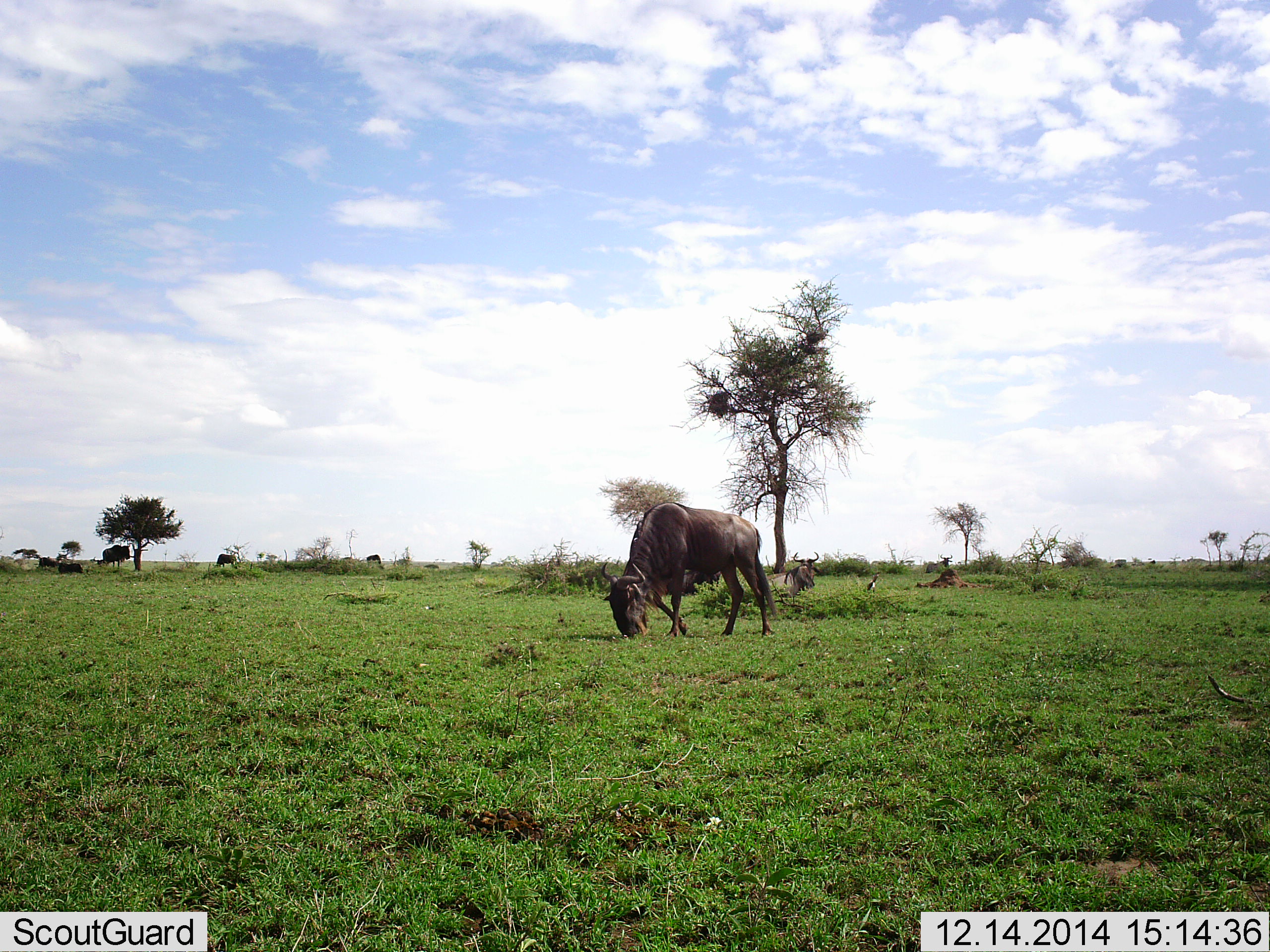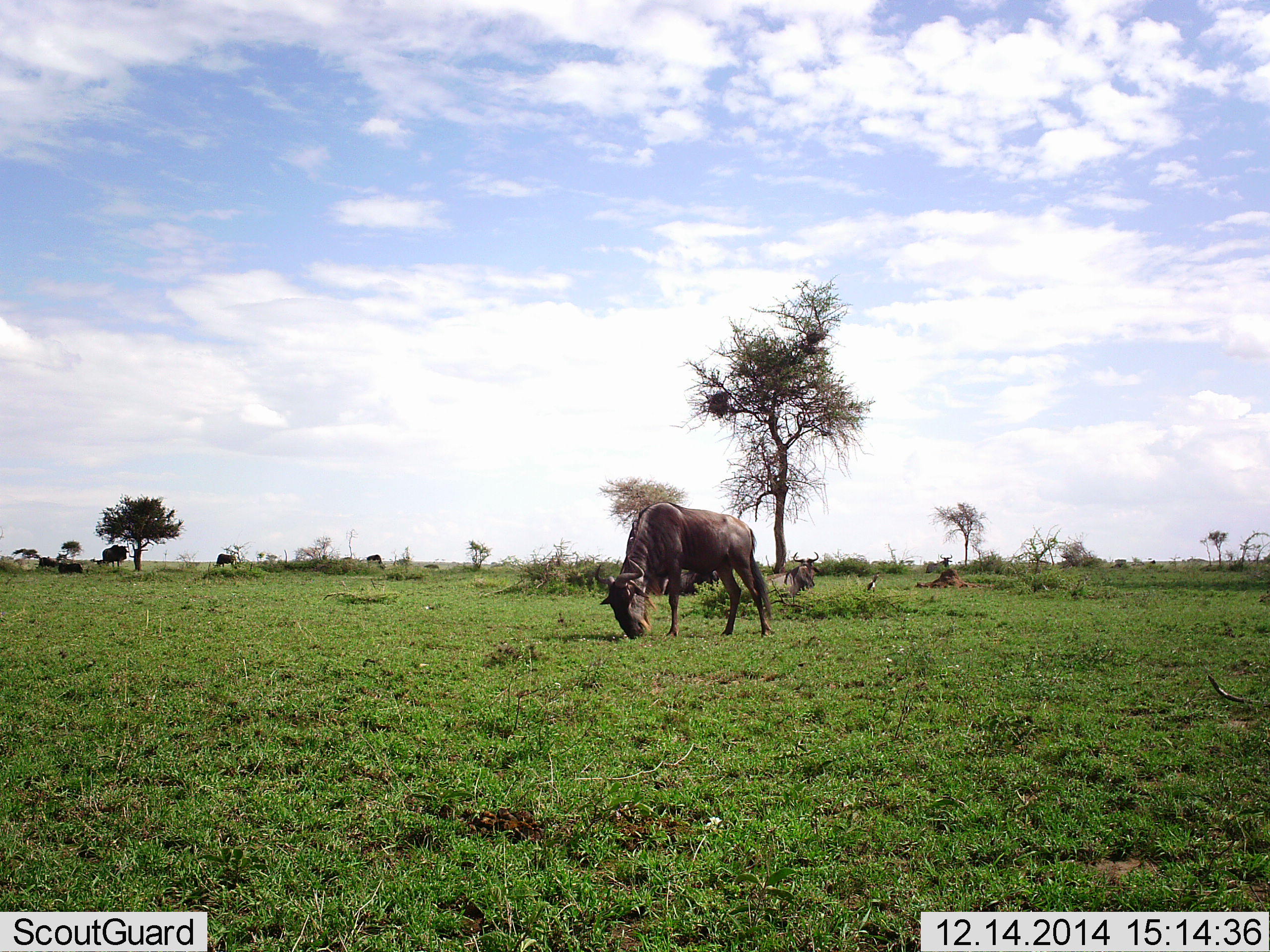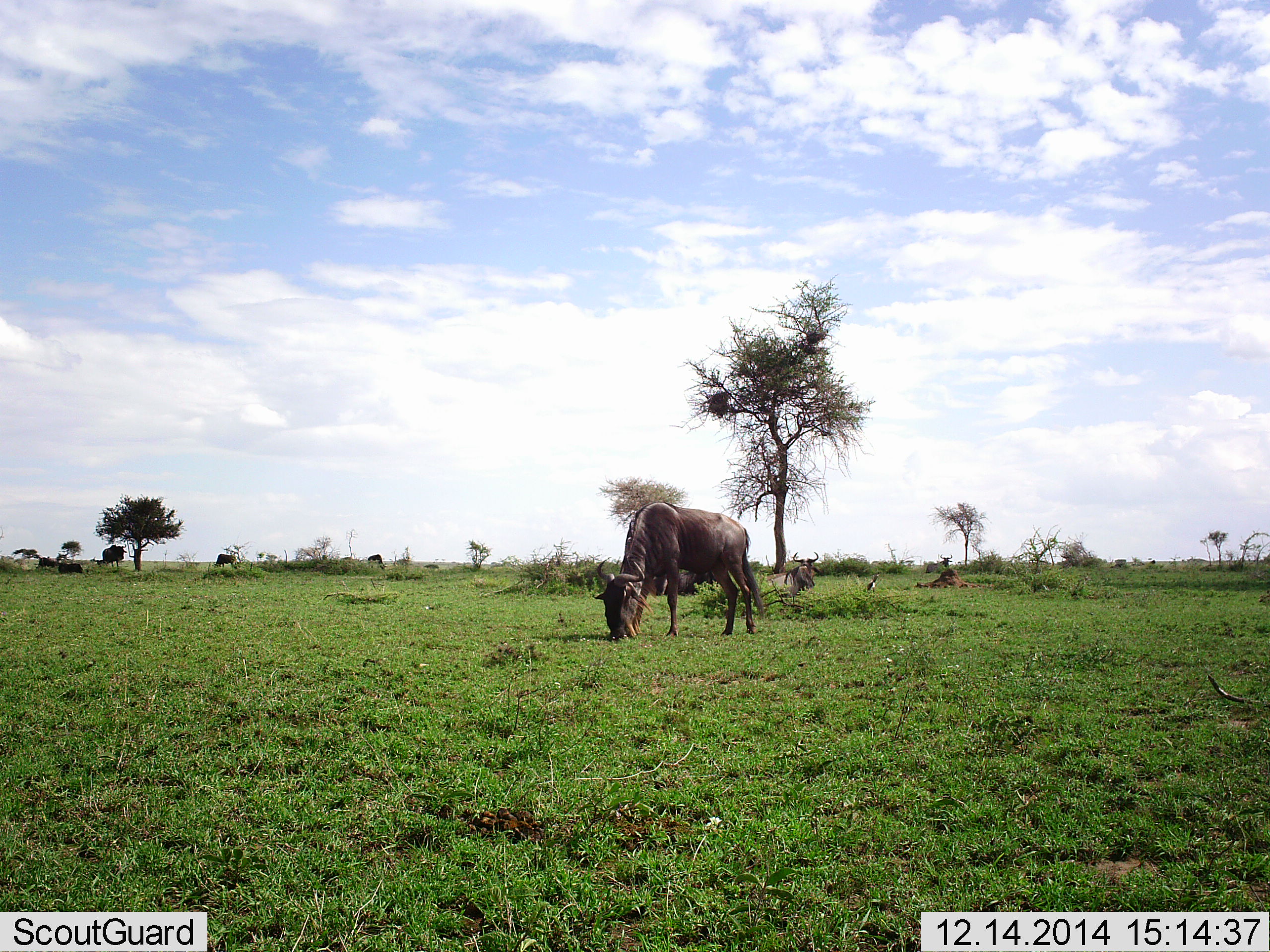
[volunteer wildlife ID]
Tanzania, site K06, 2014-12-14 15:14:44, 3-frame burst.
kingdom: Animalia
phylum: Chordata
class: Mammalia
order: Artiodactyla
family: Bovidae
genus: Connochaetes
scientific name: Connochaetes taurinus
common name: blue wildebeest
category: wildebeest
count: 7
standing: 40%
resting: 60%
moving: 40%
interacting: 0%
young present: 0%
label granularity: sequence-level